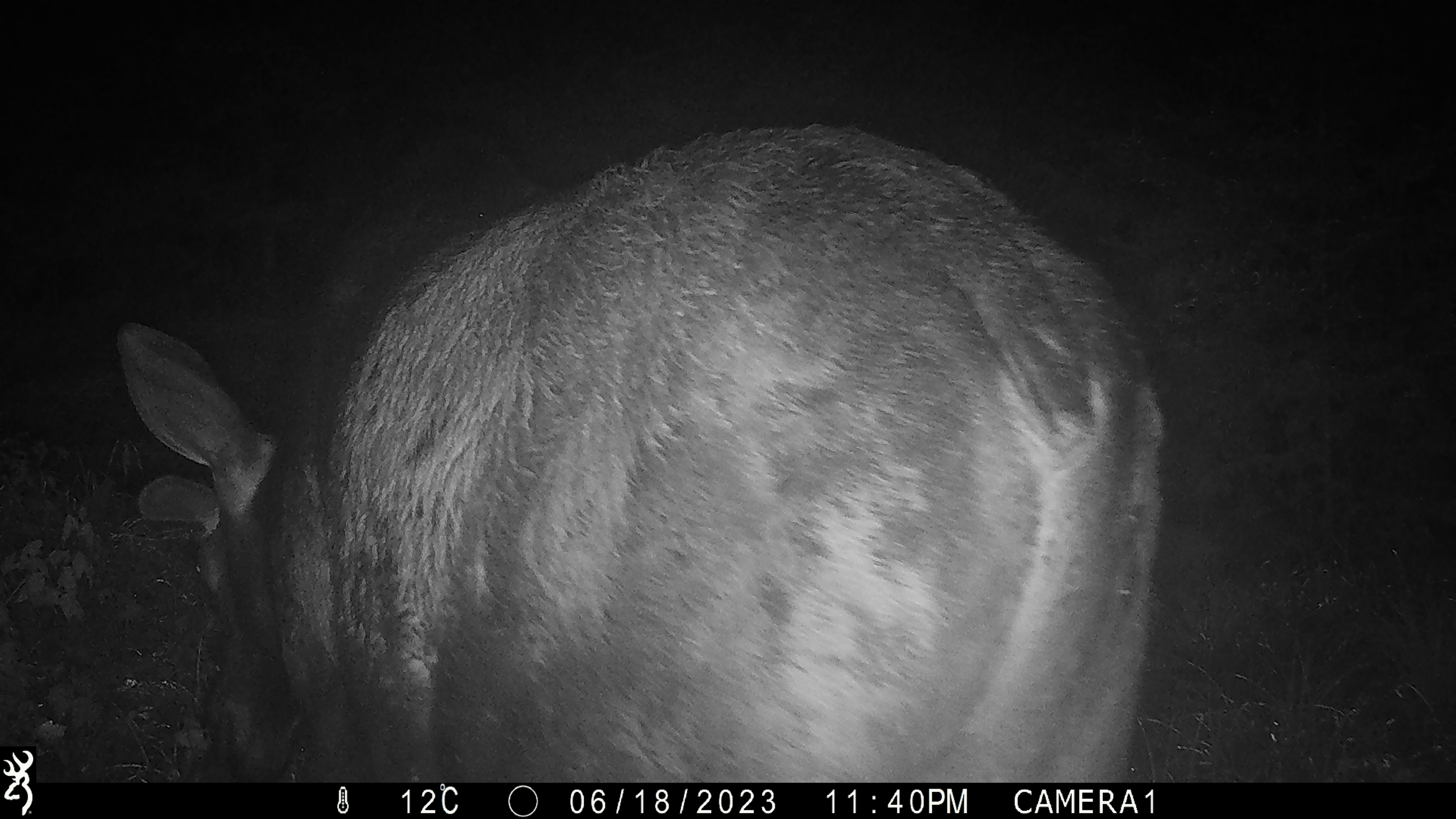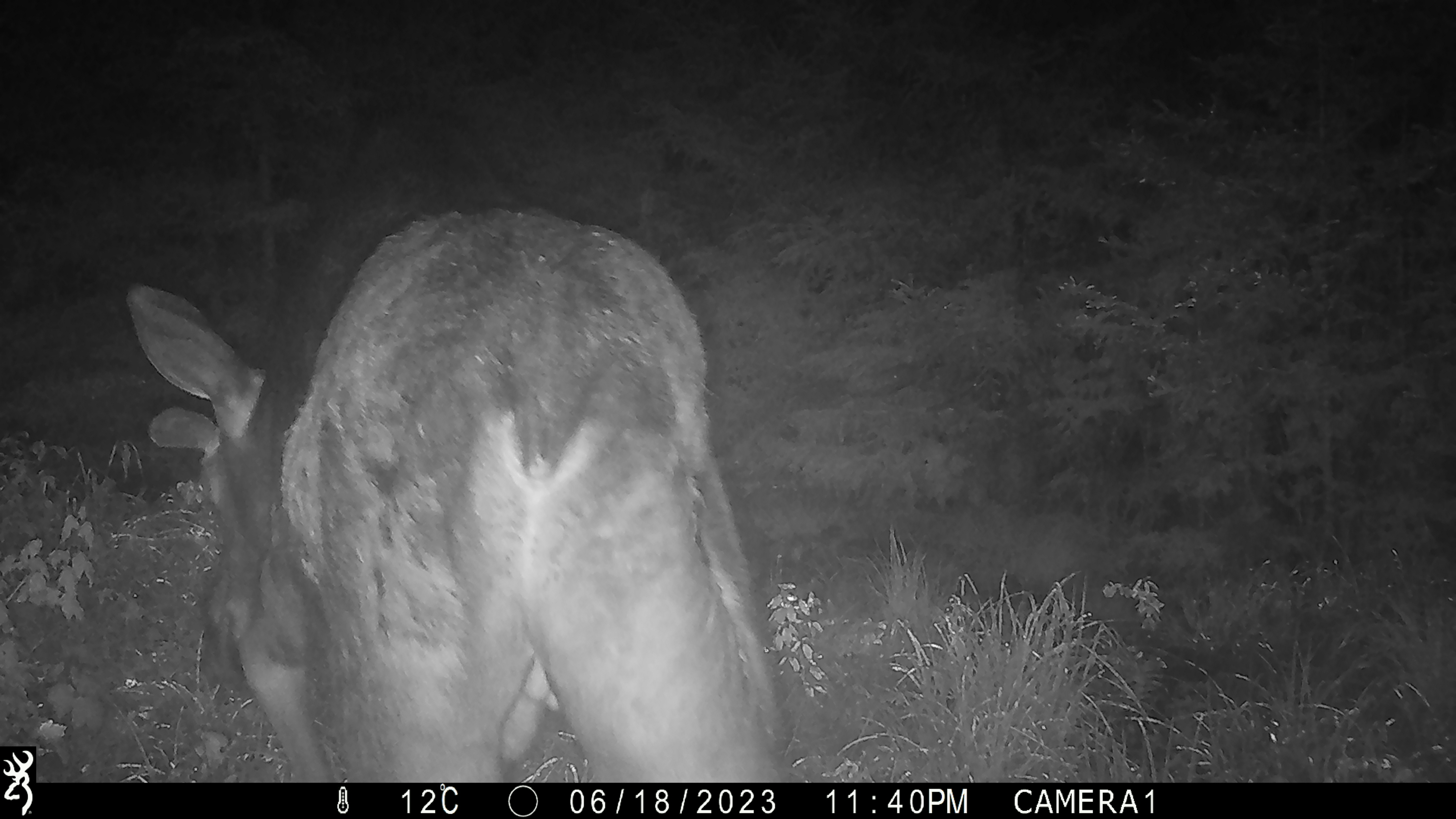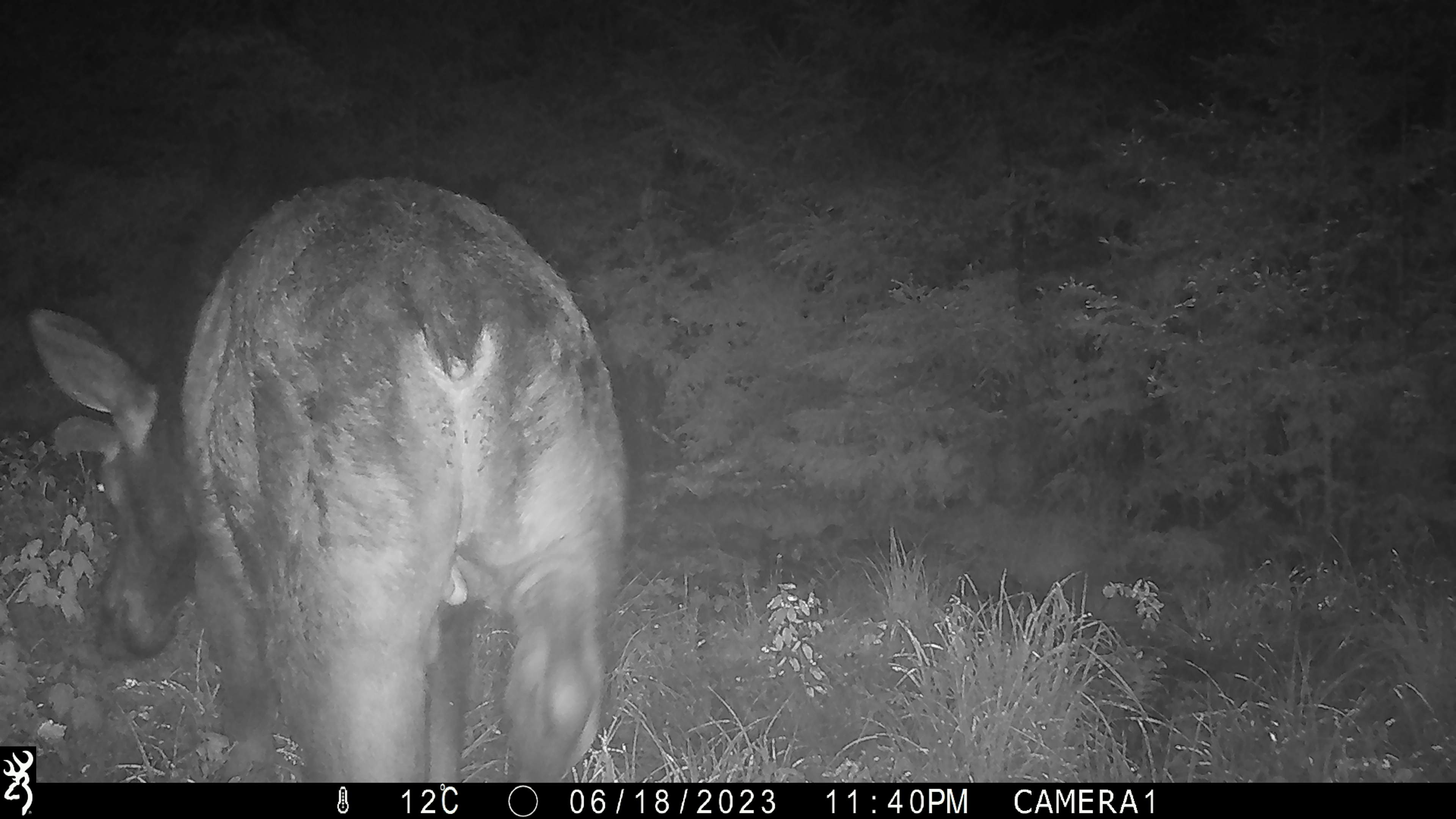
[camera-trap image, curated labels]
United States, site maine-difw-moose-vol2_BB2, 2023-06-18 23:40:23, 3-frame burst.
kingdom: Animalia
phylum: Chordata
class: Mammalia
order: Artiodactyla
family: Cervidae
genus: Alces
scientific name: Alces alces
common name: moose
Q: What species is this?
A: Moose (Alces alces).